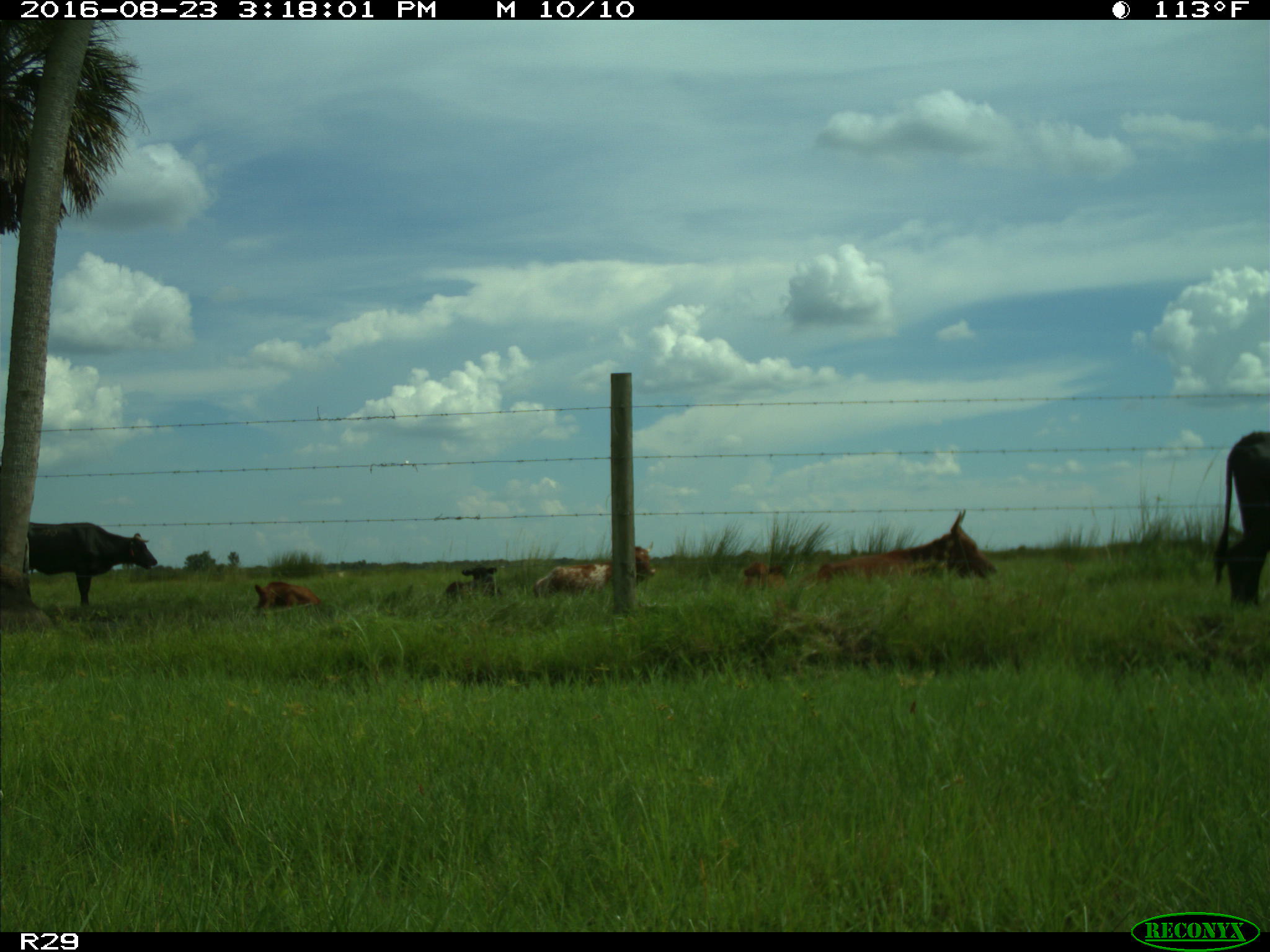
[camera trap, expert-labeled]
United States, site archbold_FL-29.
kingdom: Animalia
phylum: Chordata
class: Mammalia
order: Artiodactyla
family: Bovidae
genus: Bos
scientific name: Bos taurus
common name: domestic cow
Bos taurus (domestic cow).